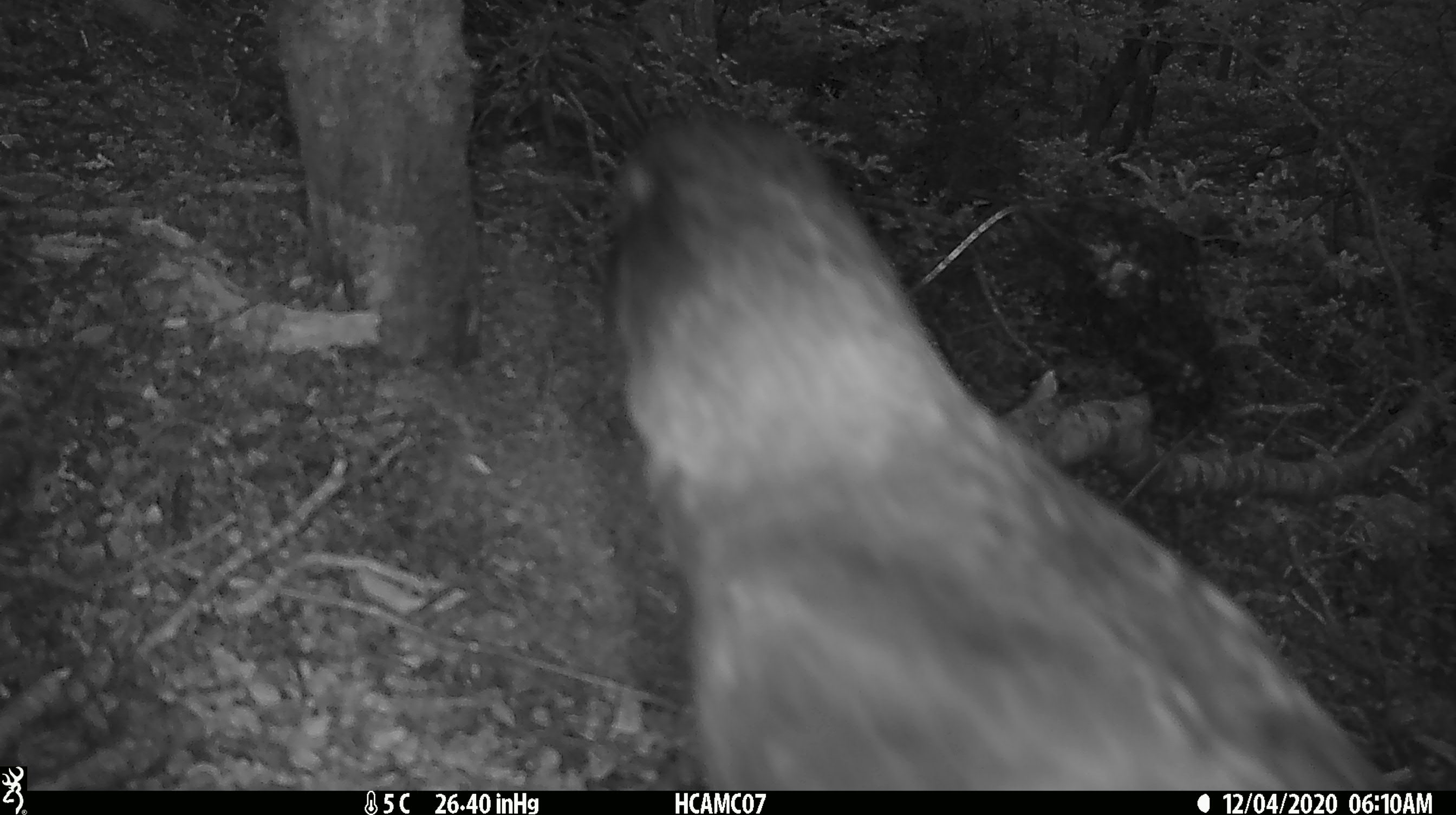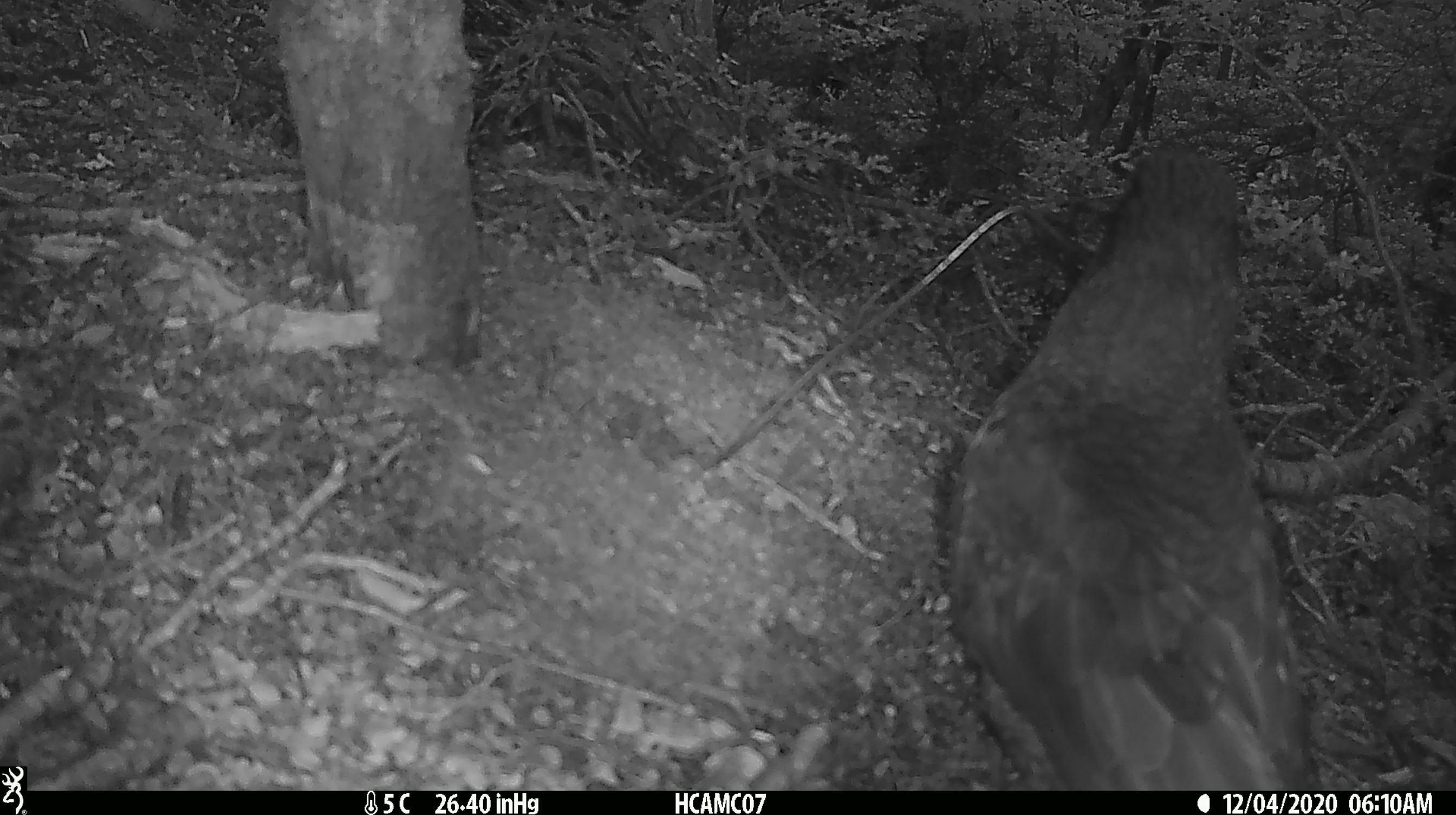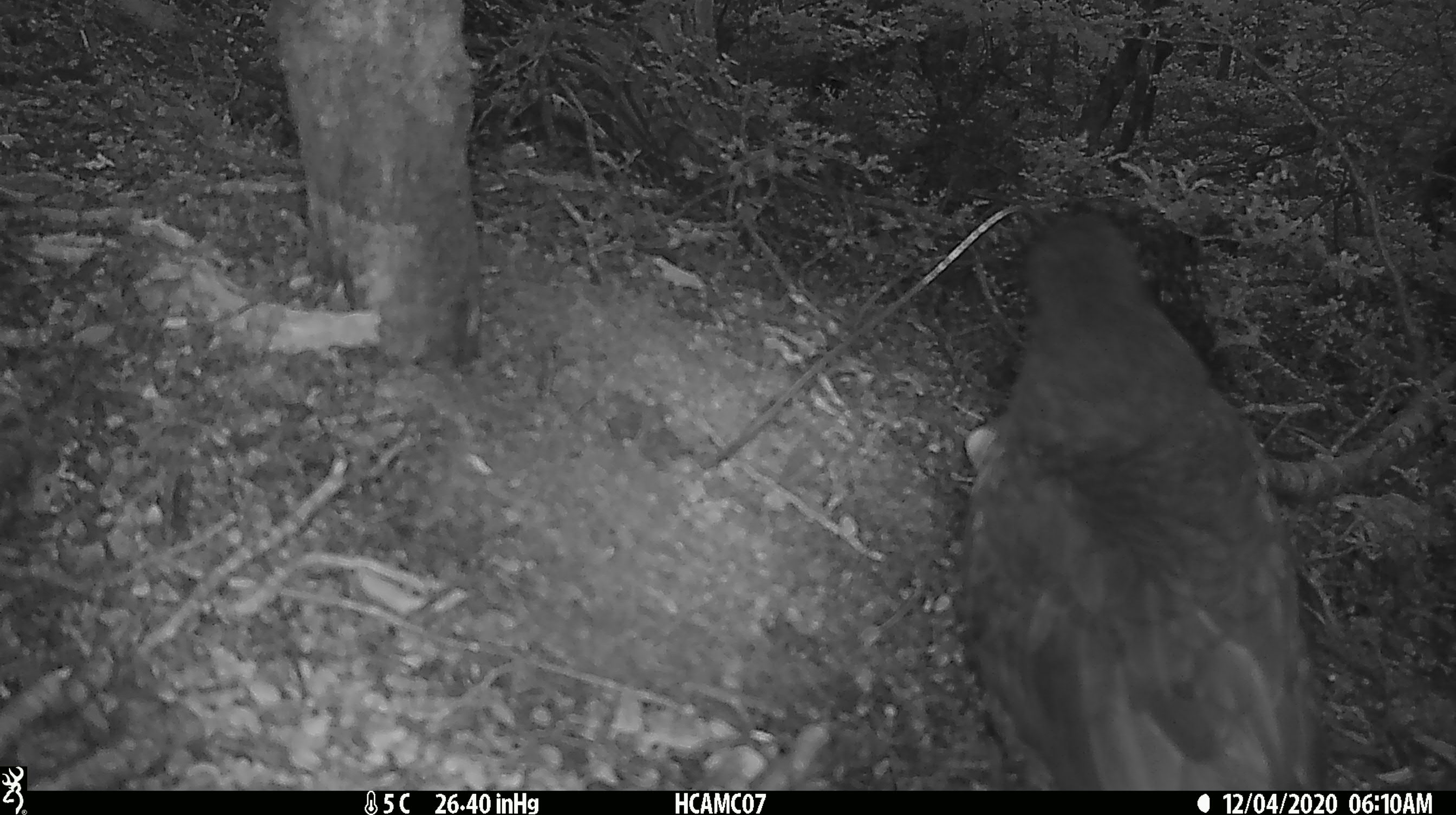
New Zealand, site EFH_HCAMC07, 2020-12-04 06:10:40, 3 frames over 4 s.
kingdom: Animalia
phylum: Chordata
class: Aves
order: Psittaciformes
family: Strigopidae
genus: Nestor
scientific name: Nestor notabilis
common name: kea